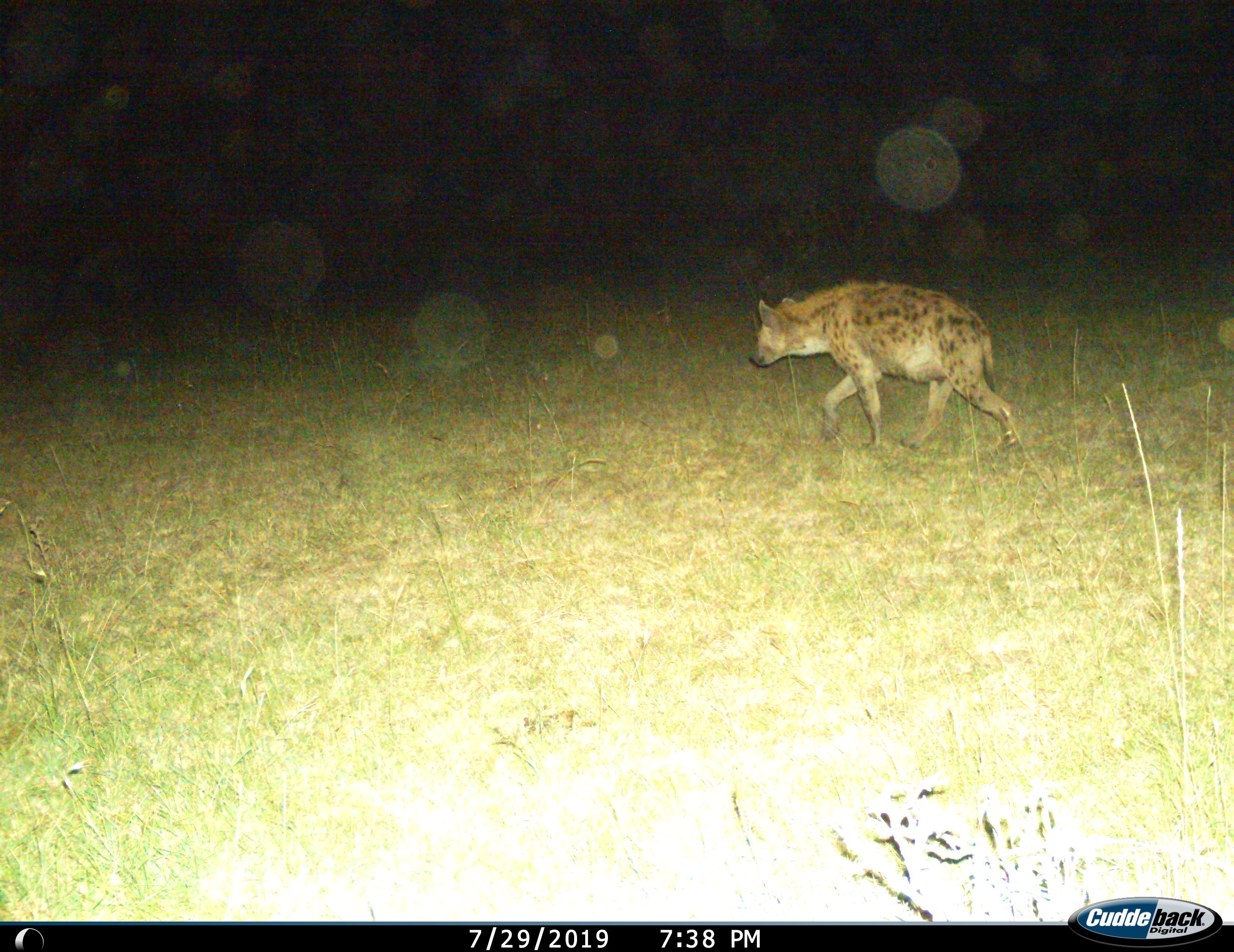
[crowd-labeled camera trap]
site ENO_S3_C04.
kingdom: Animalia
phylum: Chordata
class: Mammalia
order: Carnivora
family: Hyaenidae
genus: Crocuta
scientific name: Crocuta crocuta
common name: spotted hyena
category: hyenaspotted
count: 1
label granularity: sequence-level